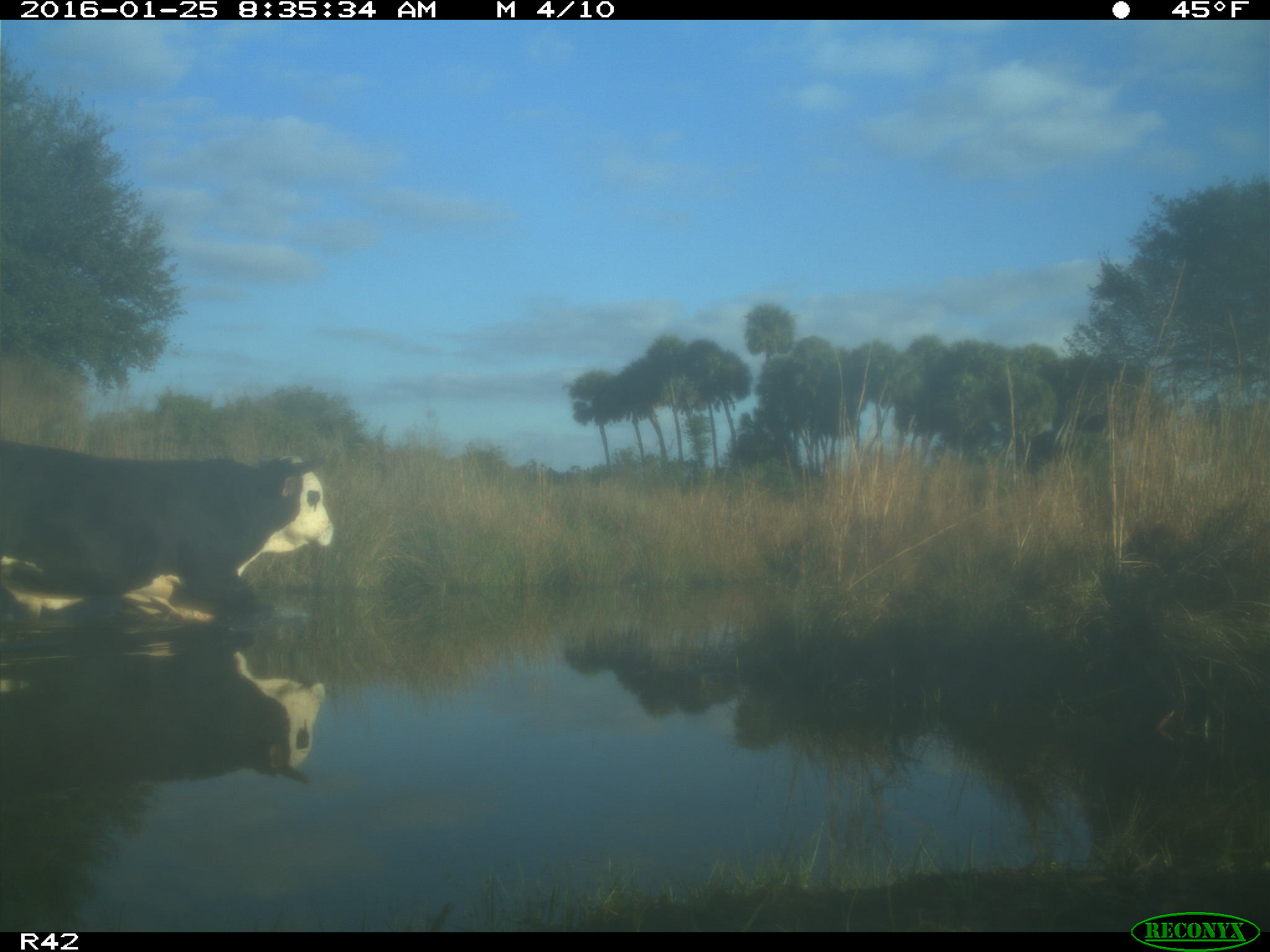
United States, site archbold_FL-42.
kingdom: Animalia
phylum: Chordata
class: Mammalia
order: Artiodactyla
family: Bovidae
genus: Bos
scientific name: Bos taurus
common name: domestic cow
Bos taurus (domestic cow).